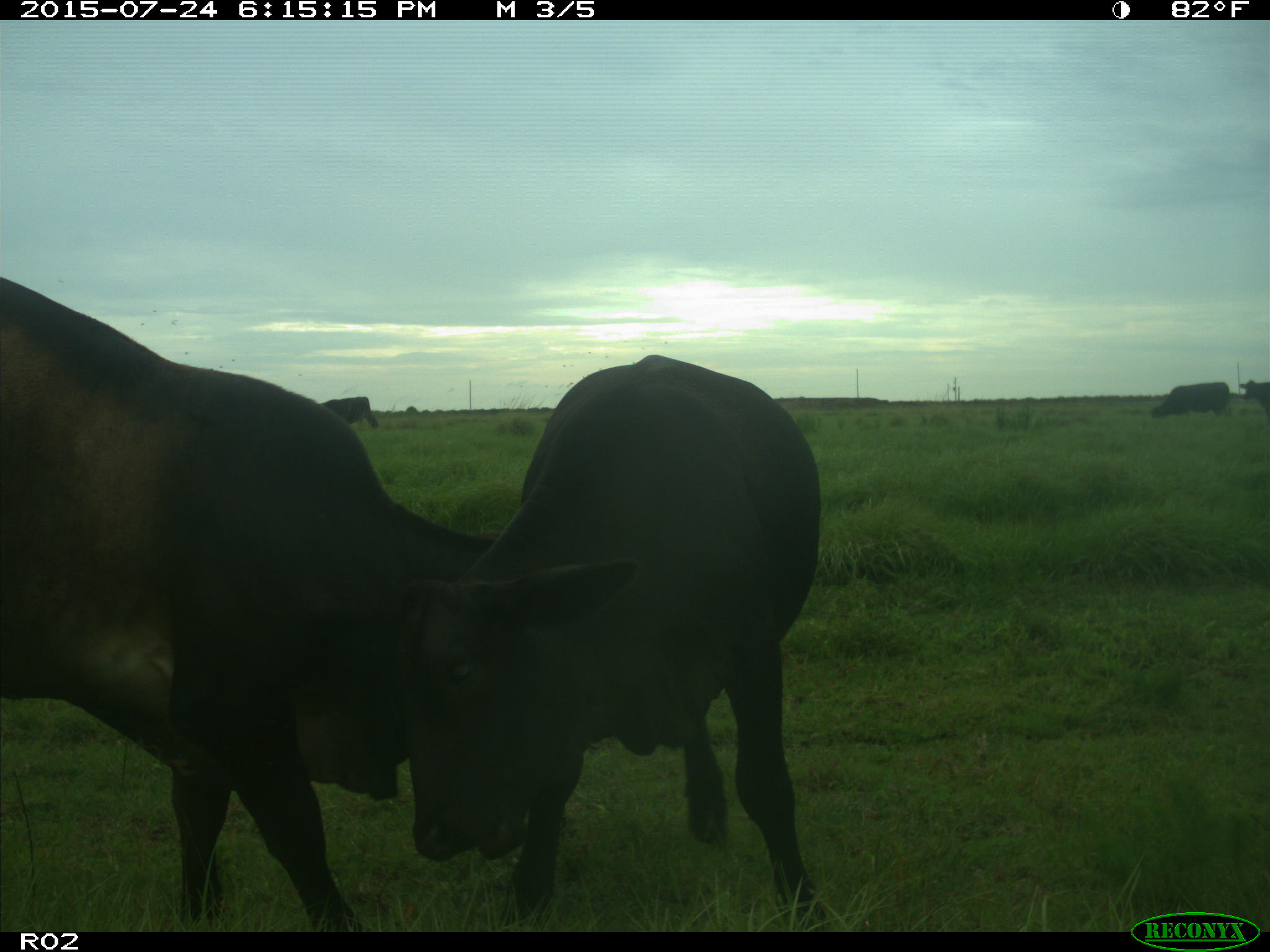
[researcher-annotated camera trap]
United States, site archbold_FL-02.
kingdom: Animalia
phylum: Chordata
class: Mammalia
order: Artiodactyla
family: Bovidae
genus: Bos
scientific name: Bos taurus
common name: domestic cow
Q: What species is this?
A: Bos taurus (domestic cow).